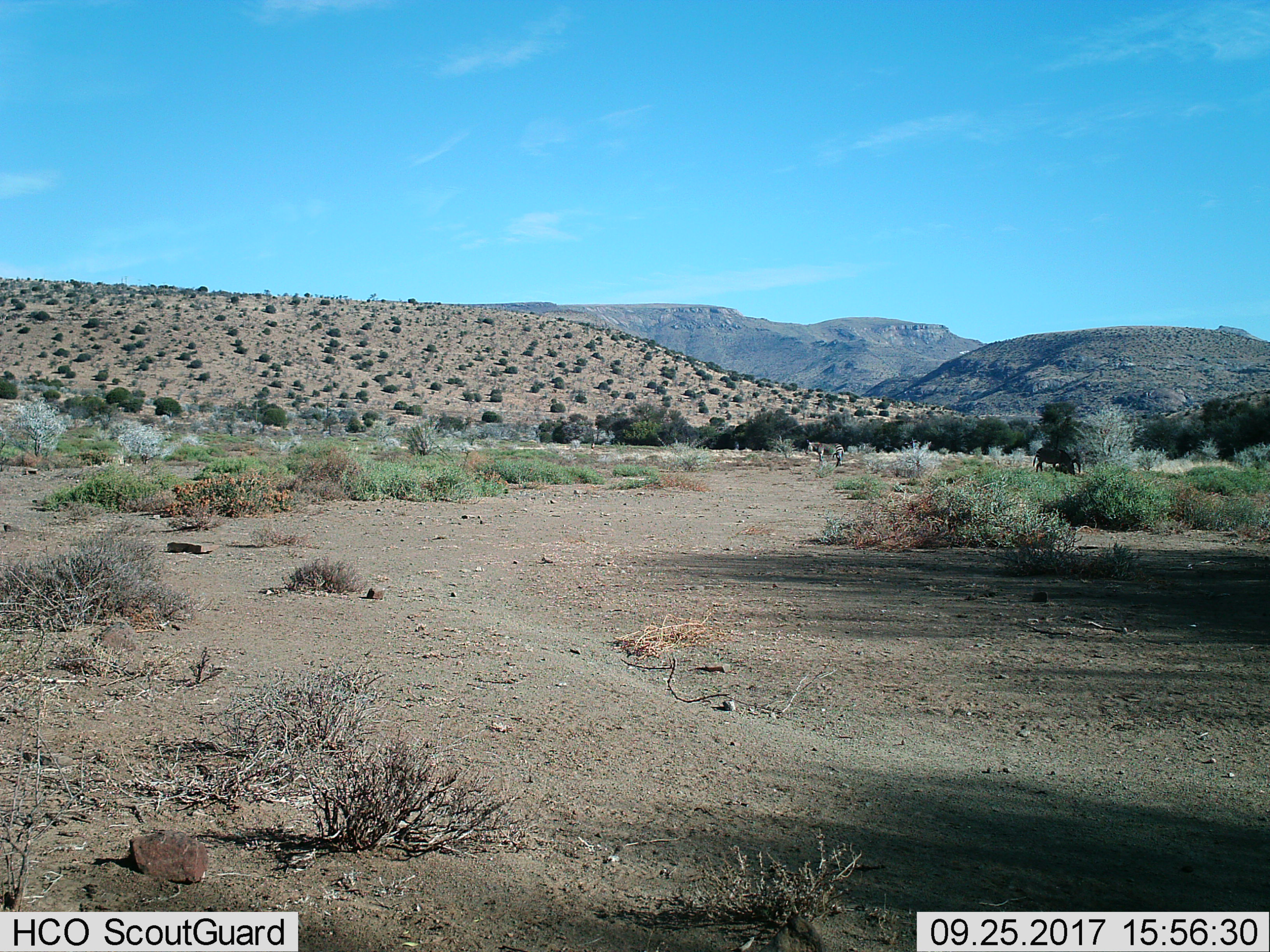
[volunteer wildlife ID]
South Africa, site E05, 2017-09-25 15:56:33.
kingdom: Animalia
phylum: Chordata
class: Mammalia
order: Perissodactyla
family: Equidae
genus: Equus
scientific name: Equus zebra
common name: mountain zebra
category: zebramountain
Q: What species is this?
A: Zebramountain (mountain zebra) (Equus zebra).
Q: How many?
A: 2.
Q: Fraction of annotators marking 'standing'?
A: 86%.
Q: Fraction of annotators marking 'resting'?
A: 0%.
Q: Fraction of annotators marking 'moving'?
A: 14%.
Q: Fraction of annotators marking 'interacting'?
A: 14%.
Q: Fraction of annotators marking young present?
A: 0%.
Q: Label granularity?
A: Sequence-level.